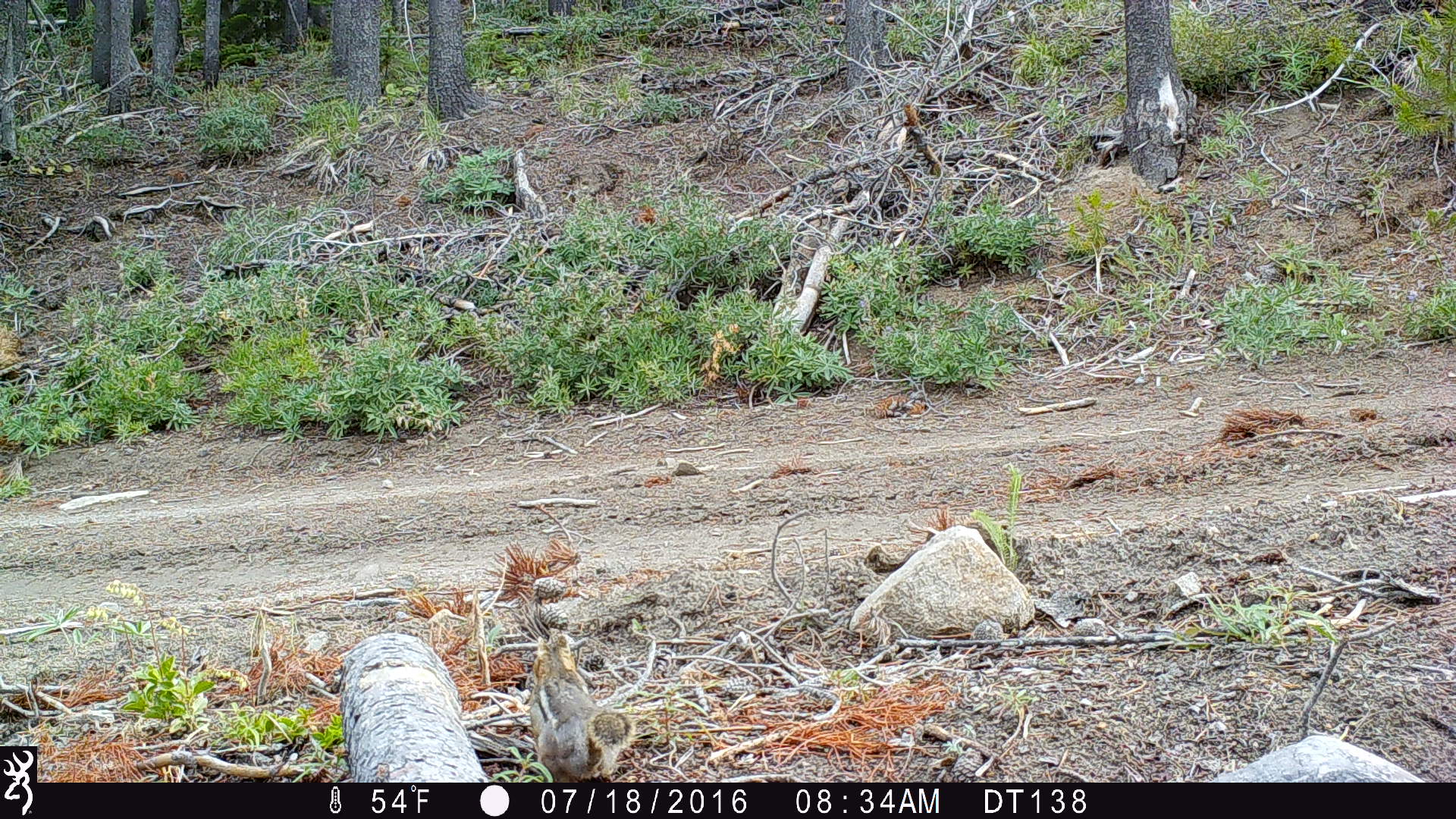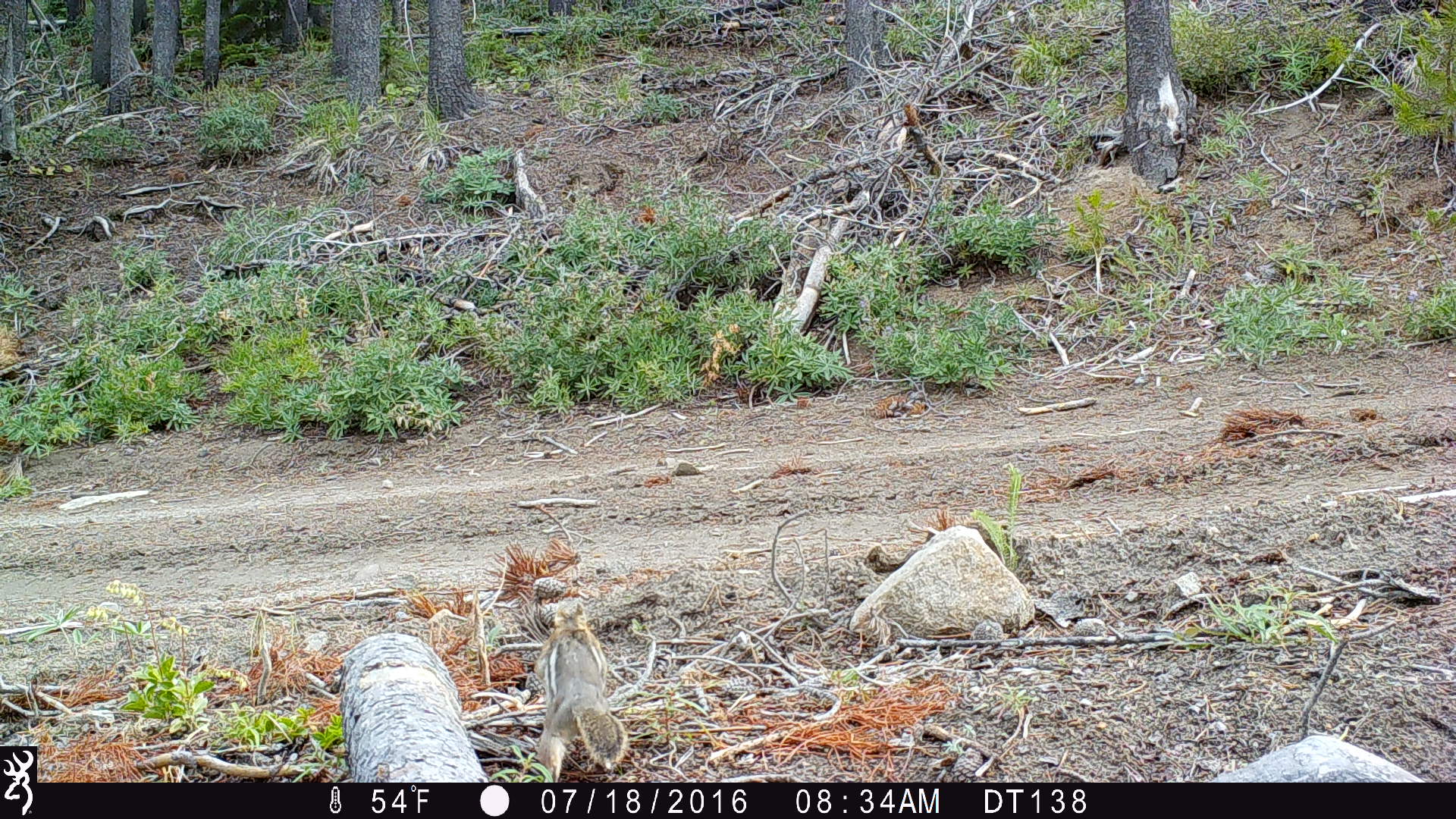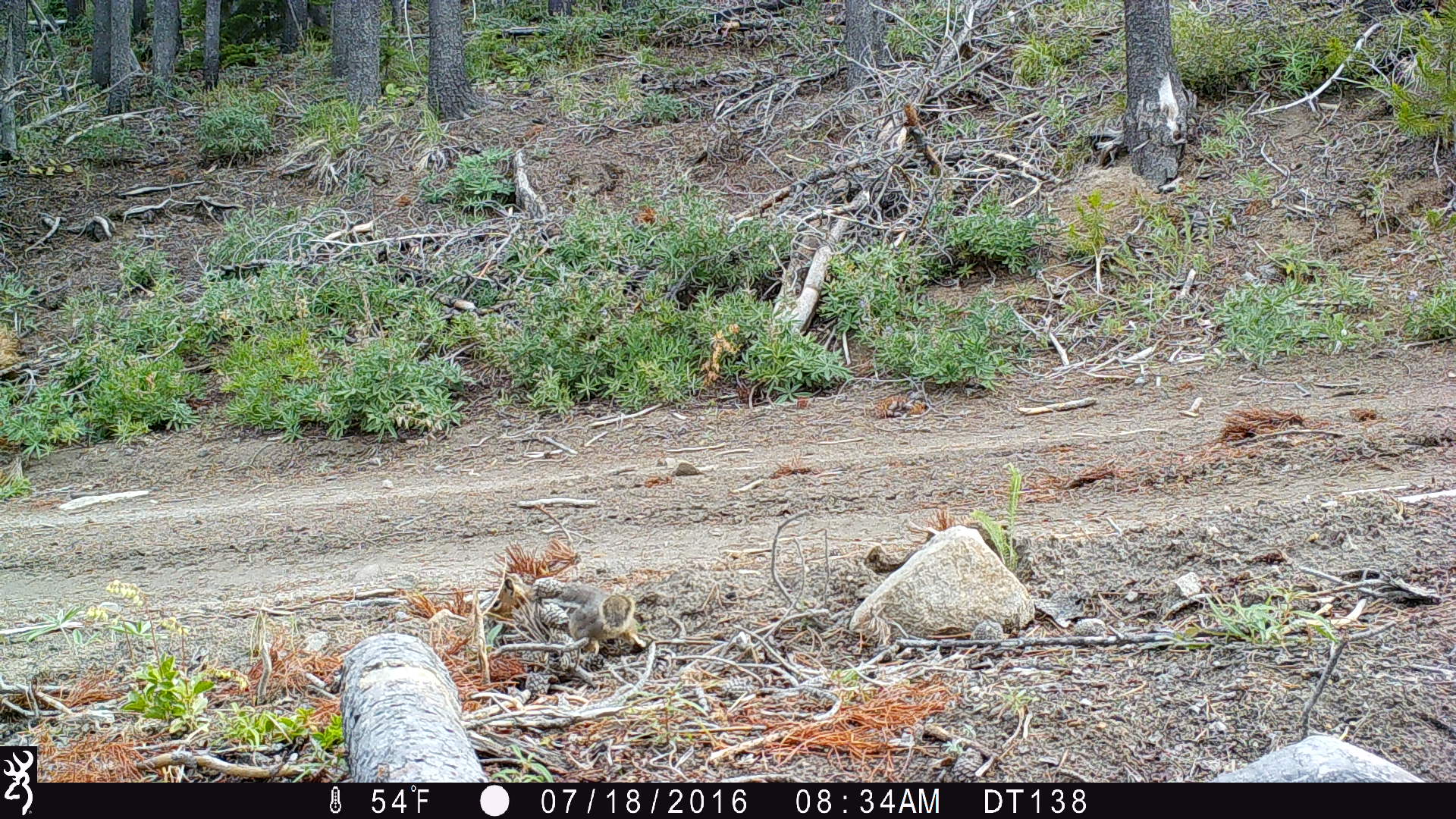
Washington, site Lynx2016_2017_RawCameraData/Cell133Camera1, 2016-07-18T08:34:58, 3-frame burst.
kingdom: Animalia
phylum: Chordata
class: Mammalia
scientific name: Mammalia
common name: small mammal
Small mammal (Mammalia). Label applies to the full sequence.